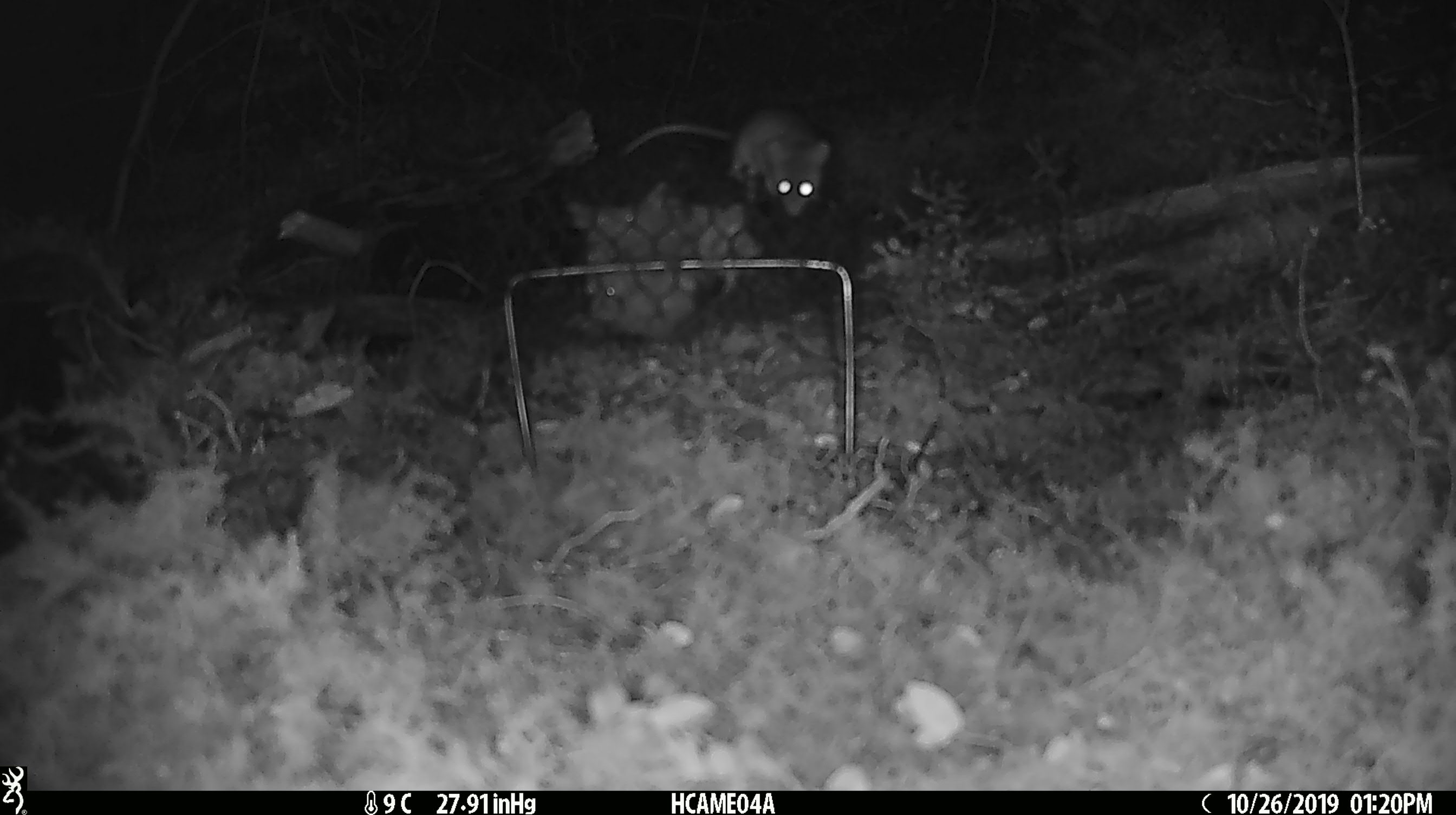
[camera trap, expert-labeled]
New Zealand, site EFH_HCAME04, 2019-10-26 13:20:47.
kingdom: Animalia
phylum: Chordata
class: Mammalia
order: Rodentia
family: Muridae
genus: Mus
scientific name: Mus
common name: mouse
Mouse (Mus).